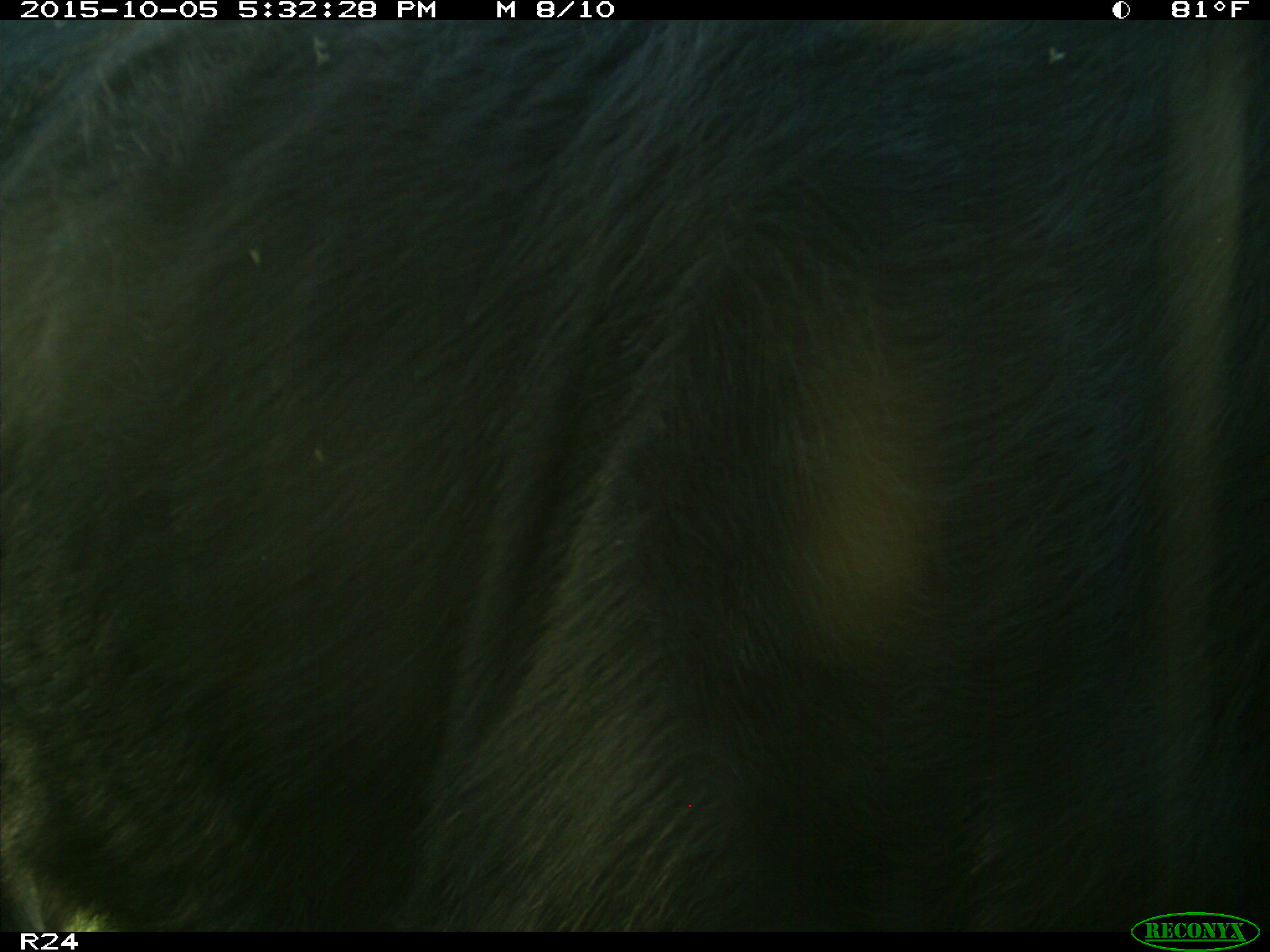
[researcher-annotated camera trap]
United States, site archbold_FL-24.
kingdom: Animalia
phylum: Chordata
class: Mammalia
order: Artiodactyla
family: Bovidae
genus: Bos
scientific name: Bos taurus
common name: domestic cow